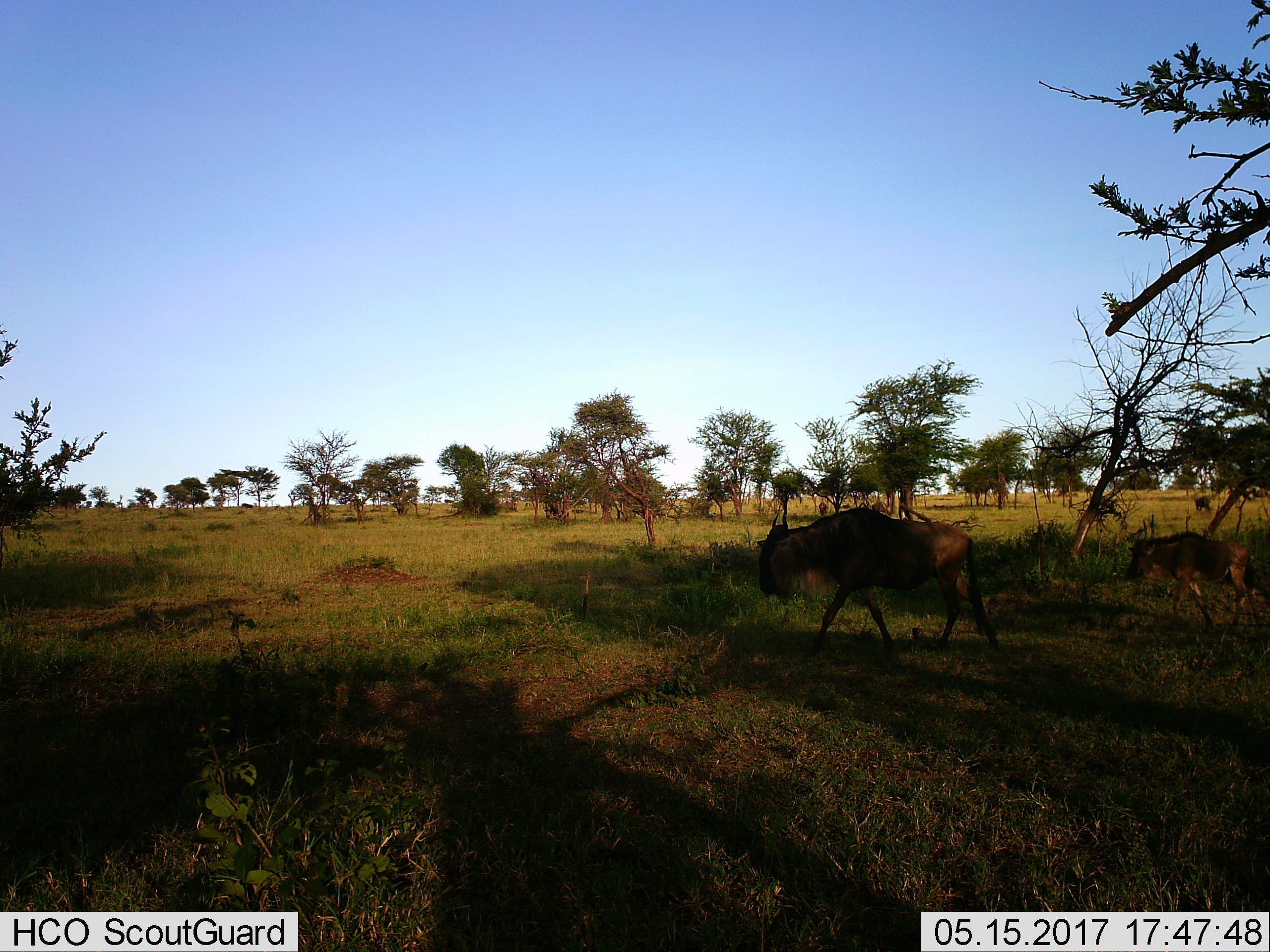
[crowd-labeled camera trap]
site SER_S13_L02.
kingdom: Animalia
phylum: Chordata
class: Mammalia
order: Artiodactyla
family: Bovidae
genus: Connochaetes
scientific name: Connochaetes taurinus taurinus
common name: blue wildebeest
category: wildebeestblue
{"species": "wildebeestblue (blue wildebeest) (Connochaetes taurinus taurinus)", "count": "2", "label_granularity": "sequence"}